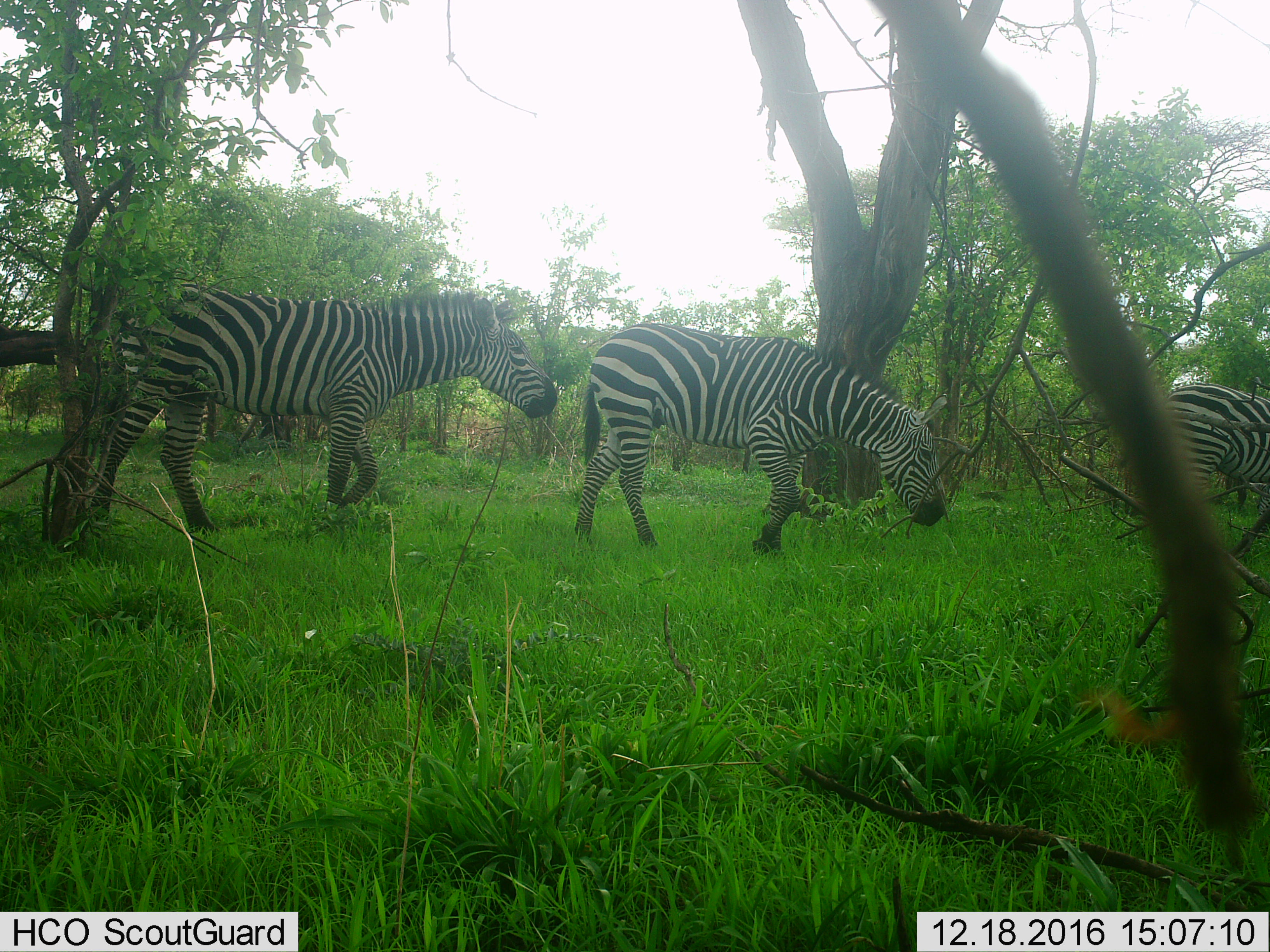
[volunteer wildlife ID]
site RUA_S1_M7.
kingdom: Animalia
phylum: Chordata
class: Mammalia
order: Perissodactyla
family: Equidae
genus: Equus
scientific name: Equus quagga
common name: plains zebra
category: zebraplains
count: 3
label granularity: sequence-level